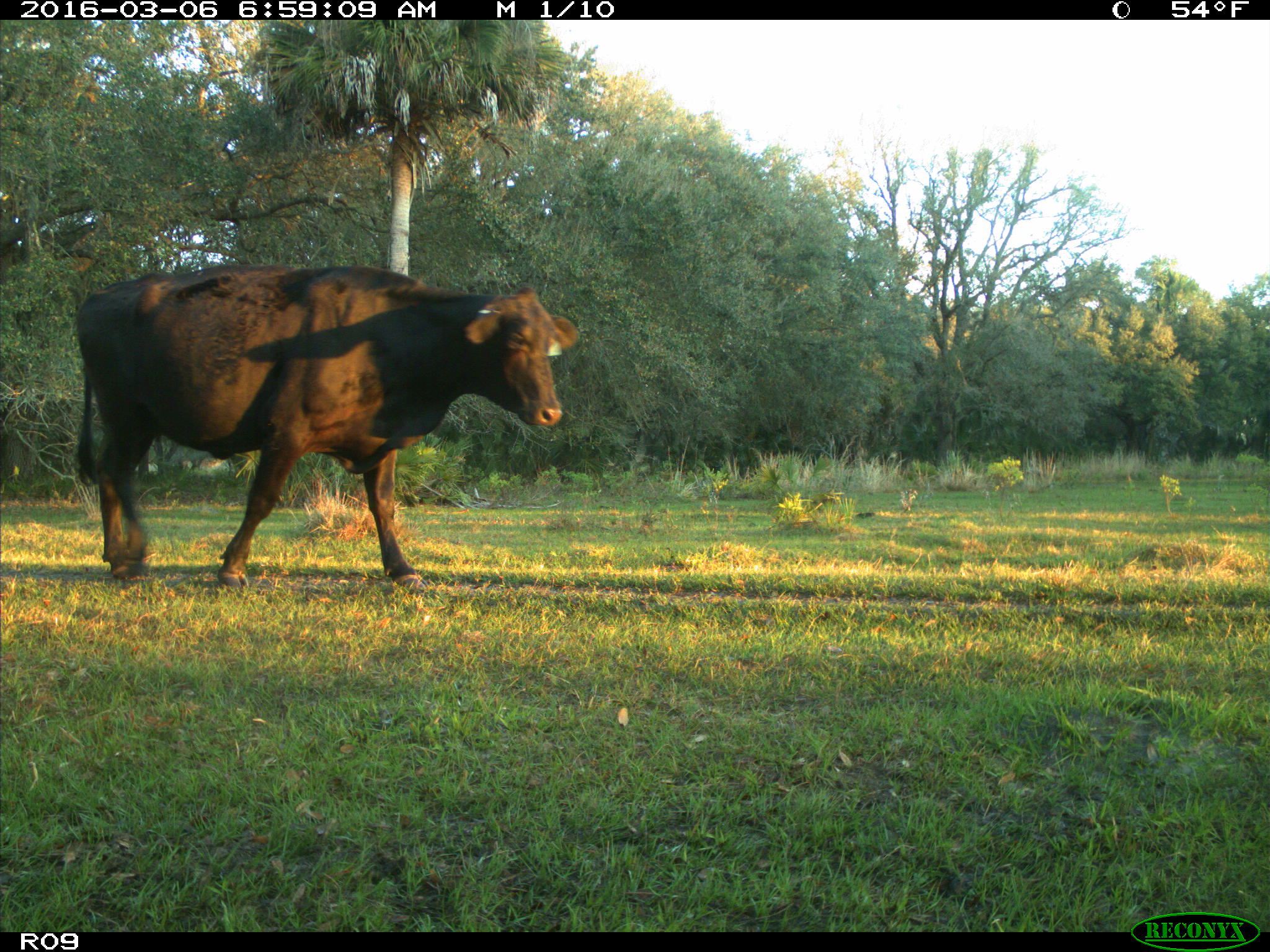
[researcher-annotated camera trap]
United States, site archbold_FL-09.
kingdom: Animalia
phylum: Chordata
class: Mammalia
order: Artiodactyla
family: Bovidae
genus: Bos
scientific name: Bos taurus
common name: domestic cow